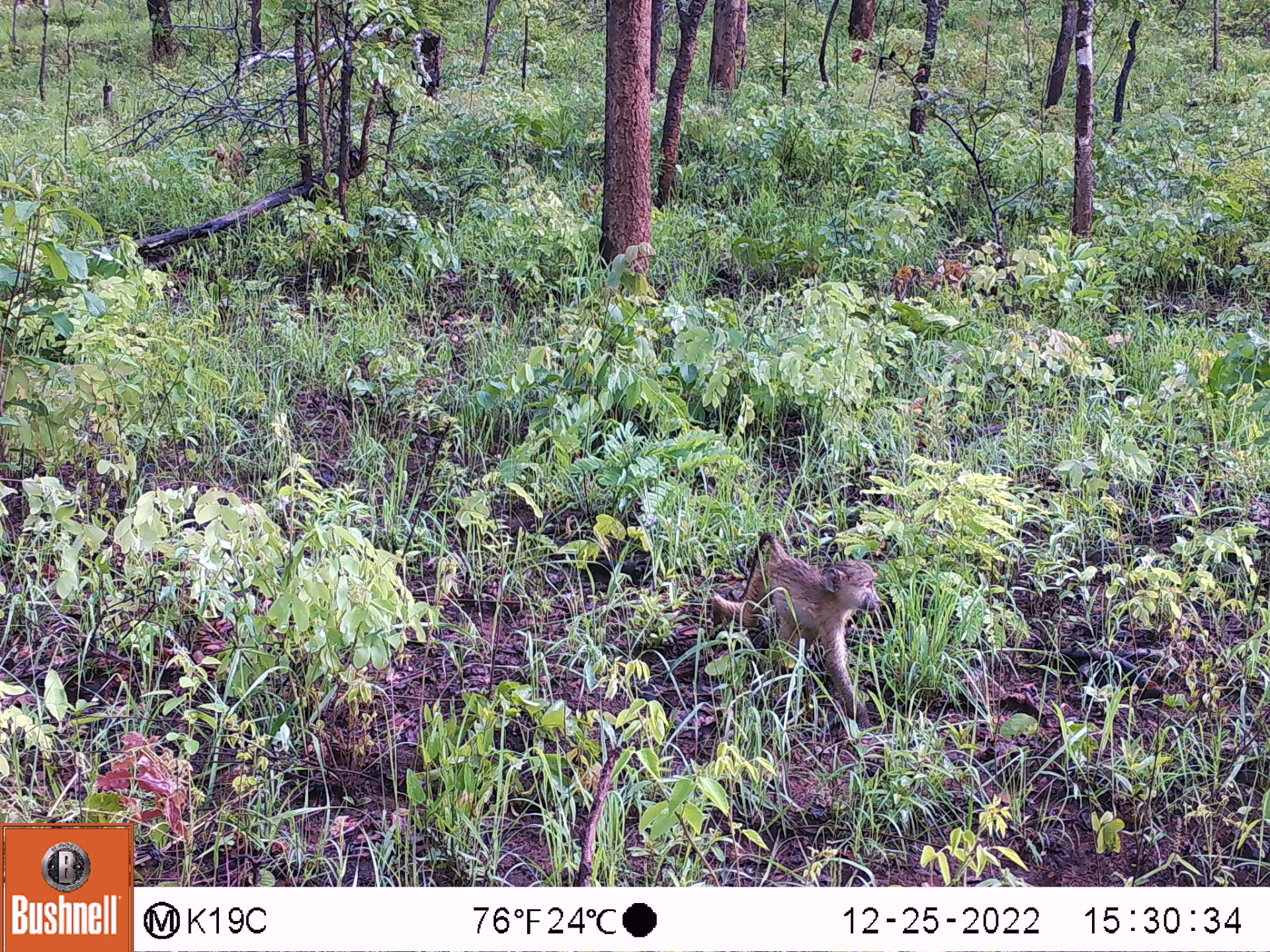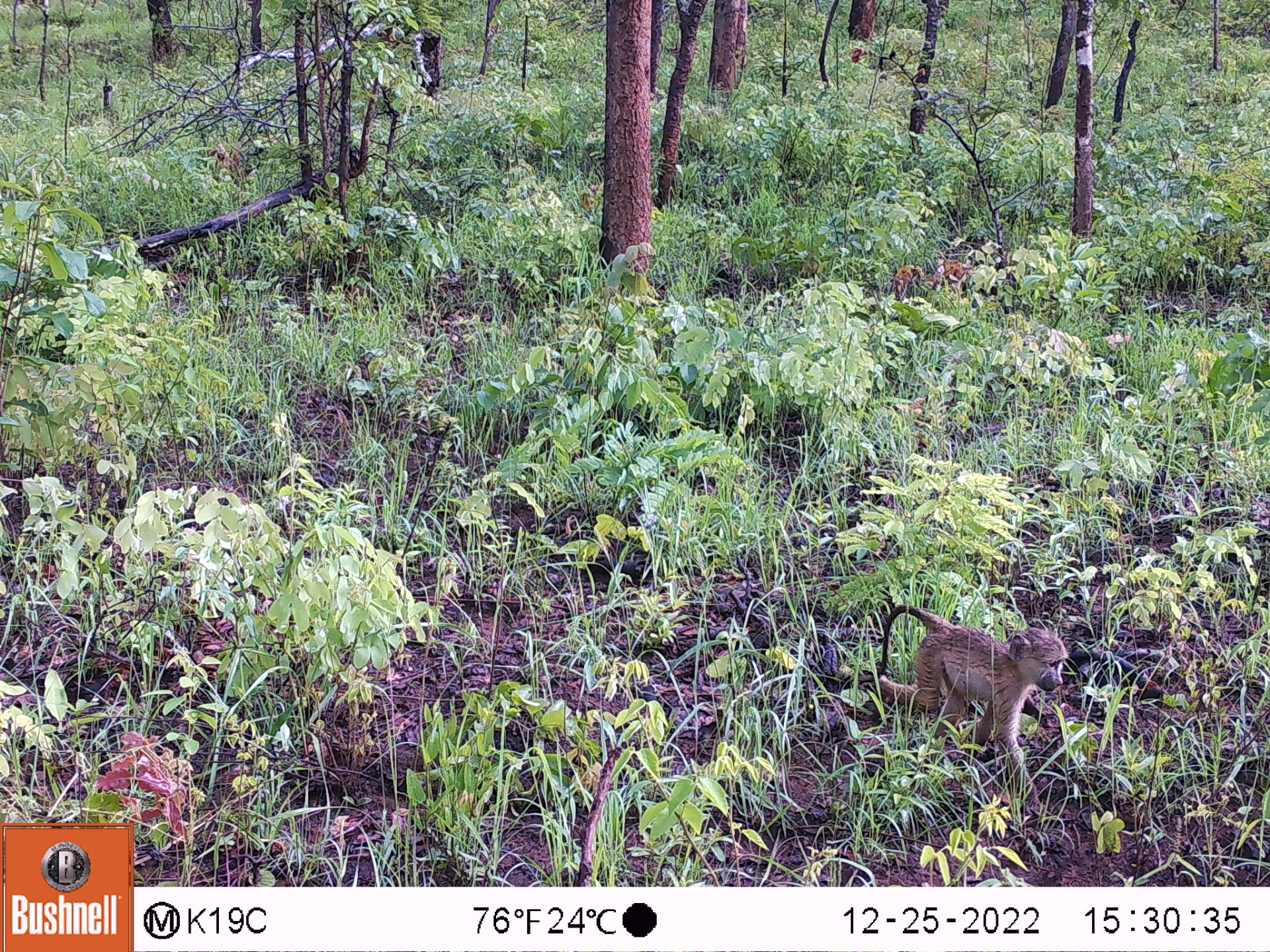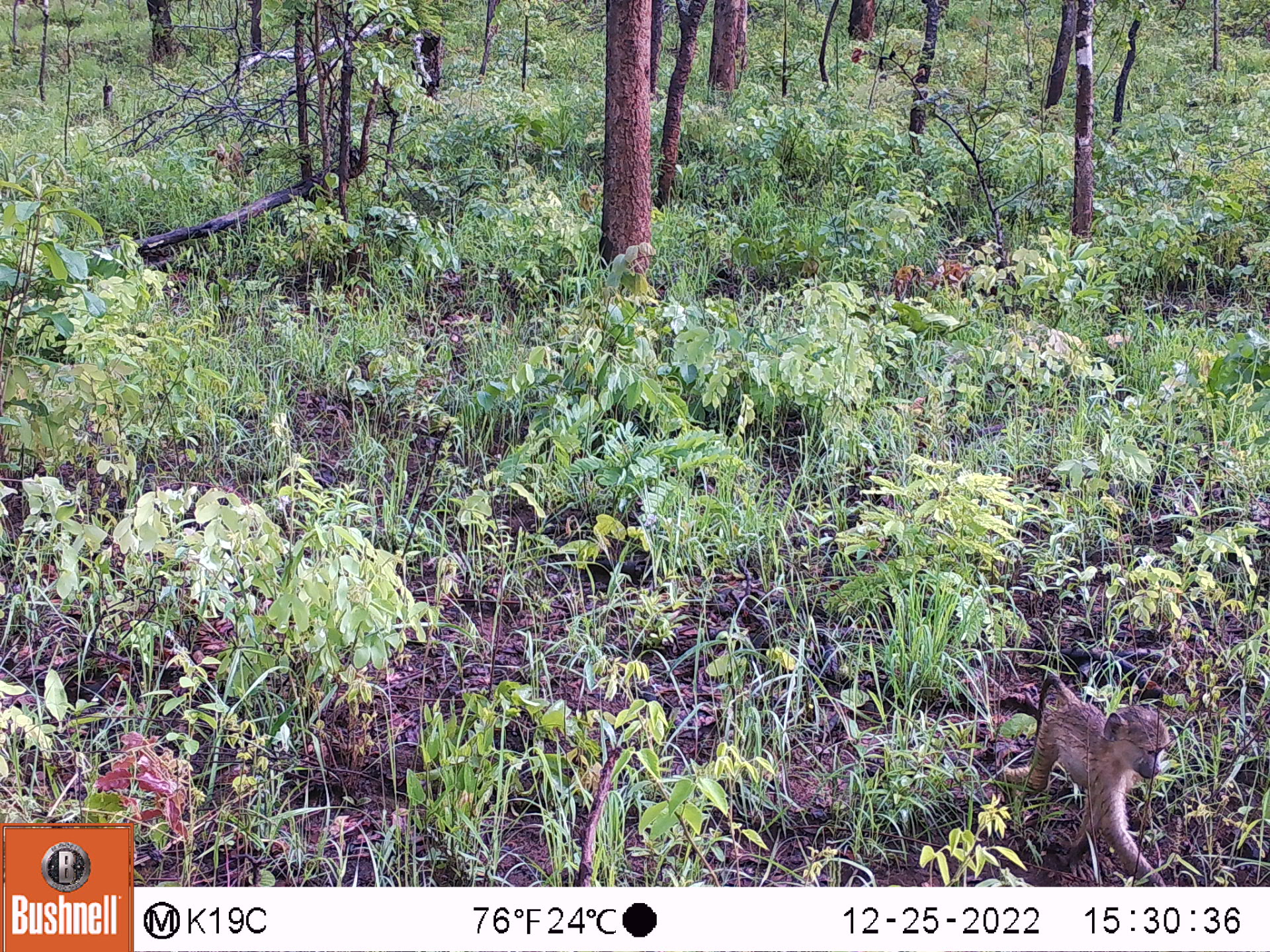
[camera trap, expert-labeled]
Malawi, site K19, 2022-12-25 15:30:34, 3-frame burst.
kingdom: Animalia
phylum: Chordata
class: Mammalia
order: Primates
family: Cercopithecidae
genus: Papio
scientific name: Papio cynocephalus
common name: yellow baboon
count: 1